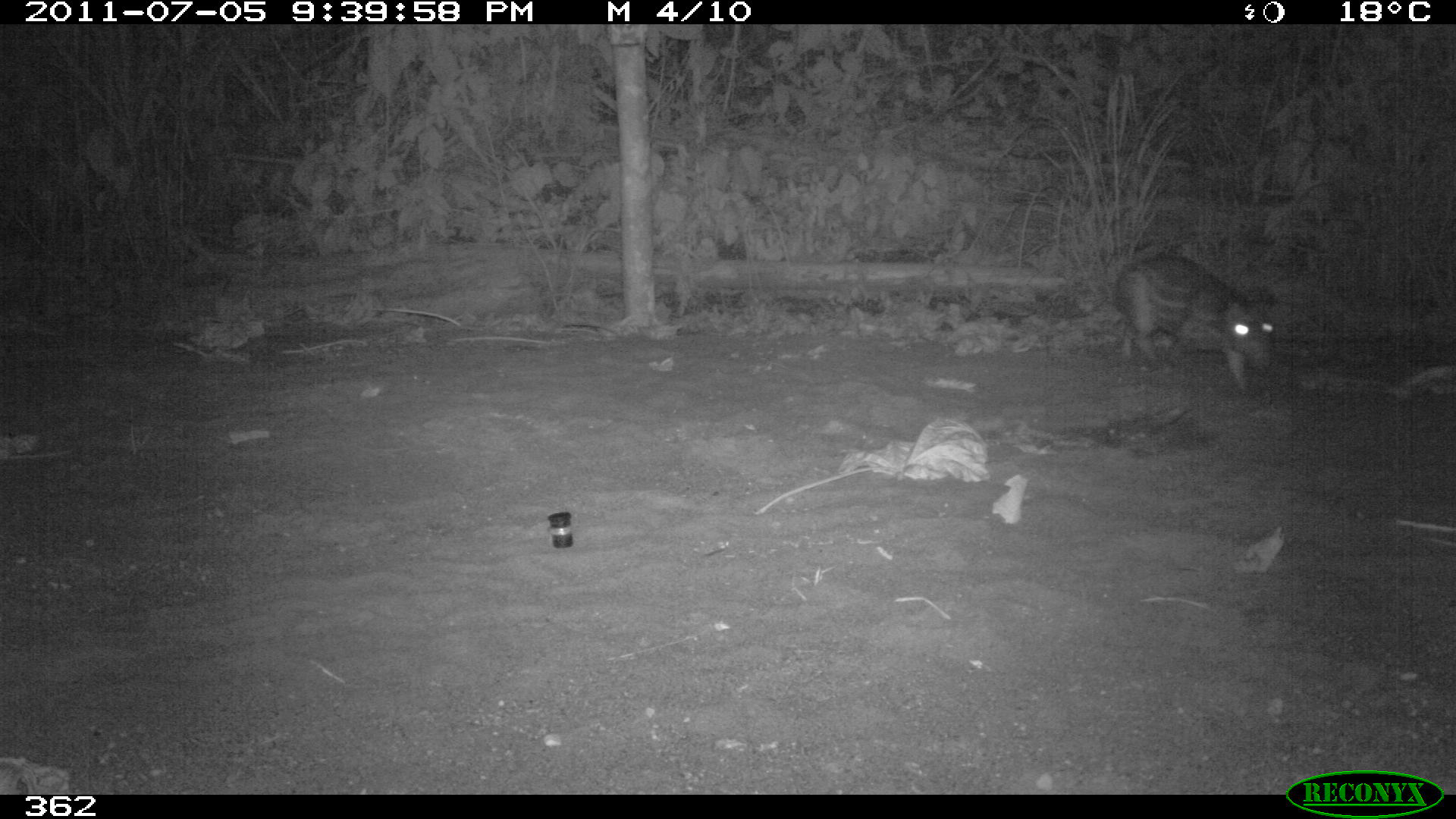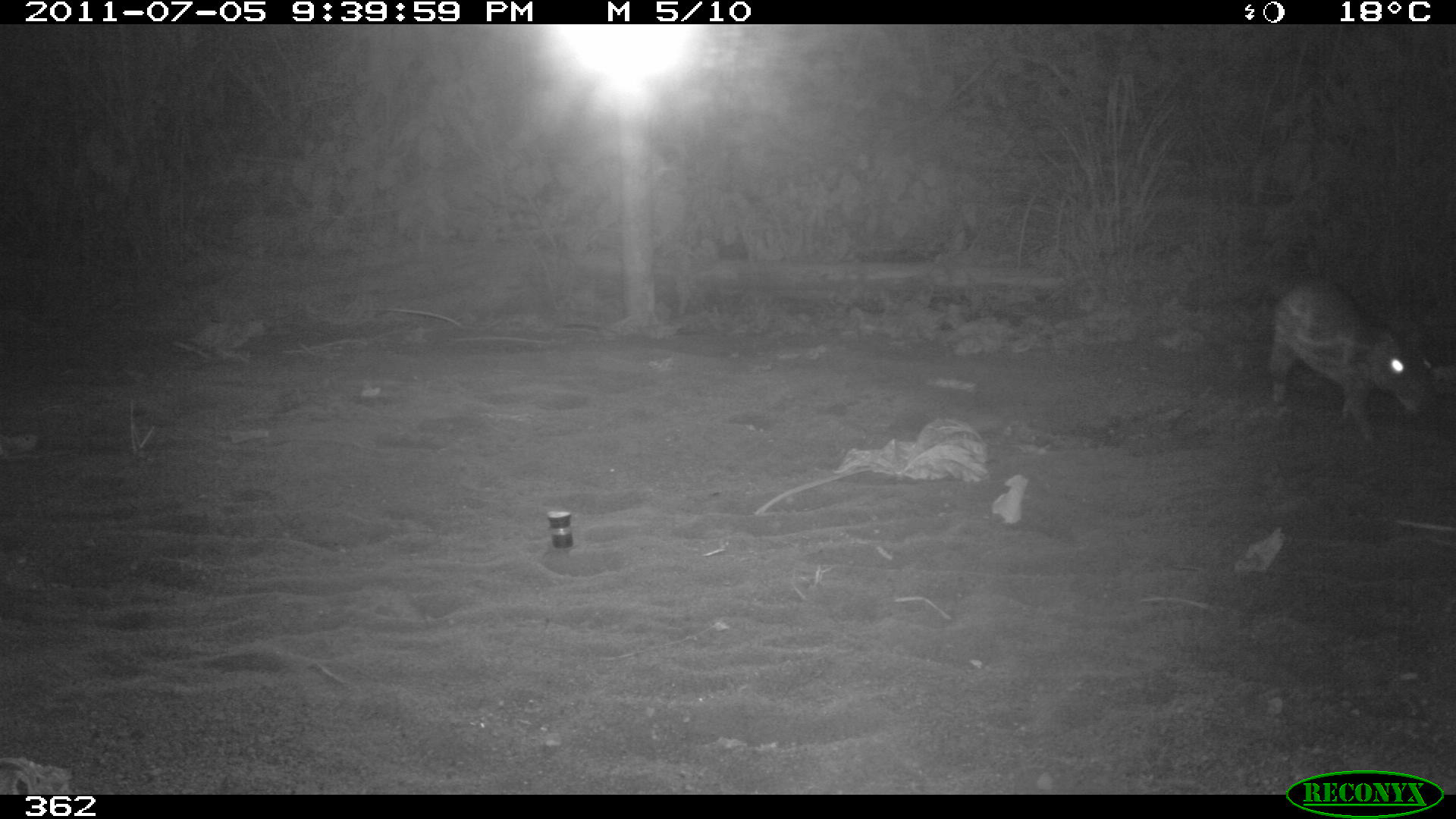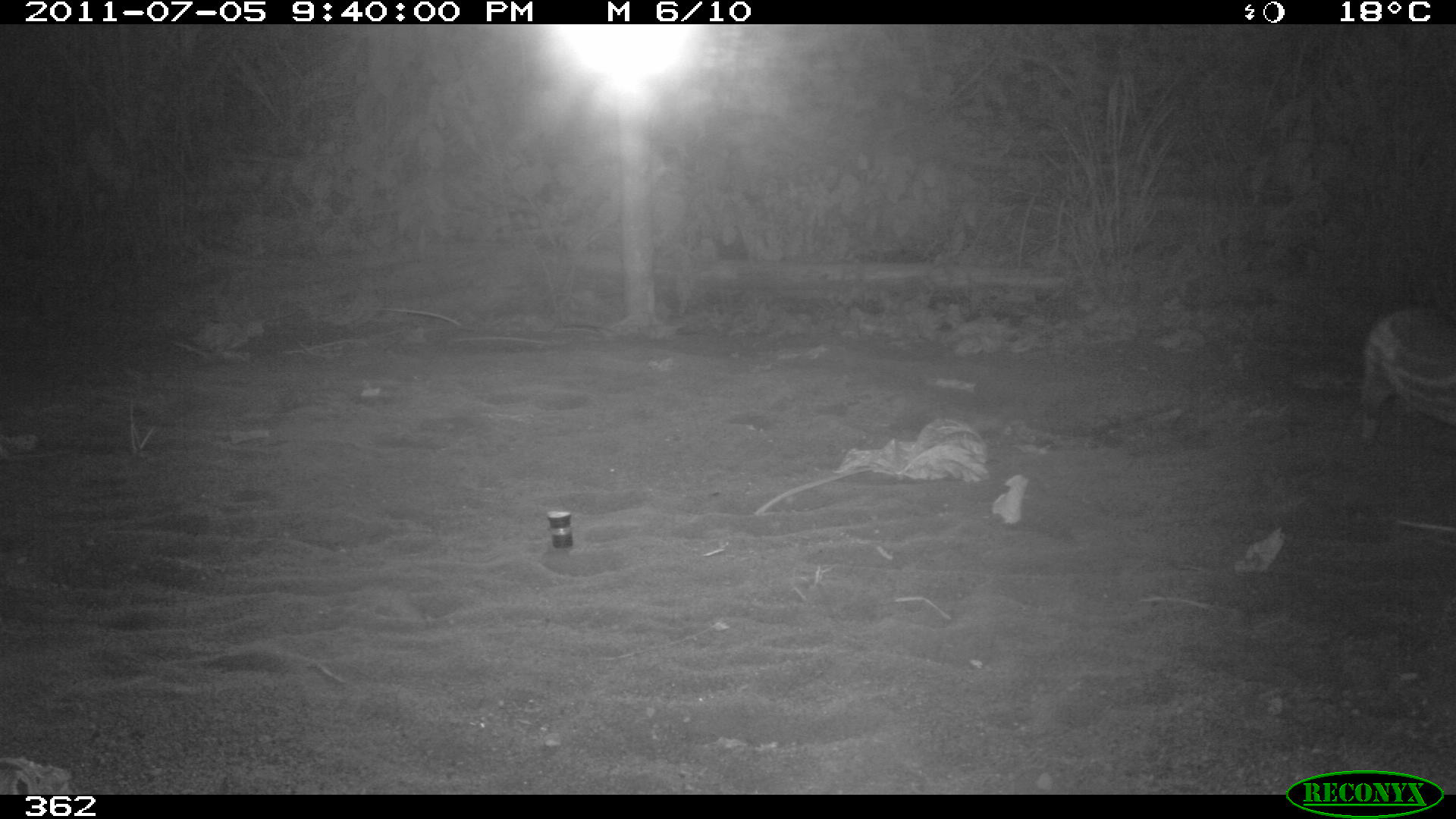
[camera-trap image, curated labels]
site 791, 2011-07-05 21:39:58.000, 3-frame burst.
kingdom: Animalia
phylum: Chordata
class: Mammalia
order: Rodentia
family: Cuniculidae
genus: Cuniculus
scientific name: Cuniculus paca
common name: spotted paca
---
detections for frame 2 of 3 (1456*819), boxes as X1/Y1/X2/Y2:
cuniculus paca: 1270/277/1441/440